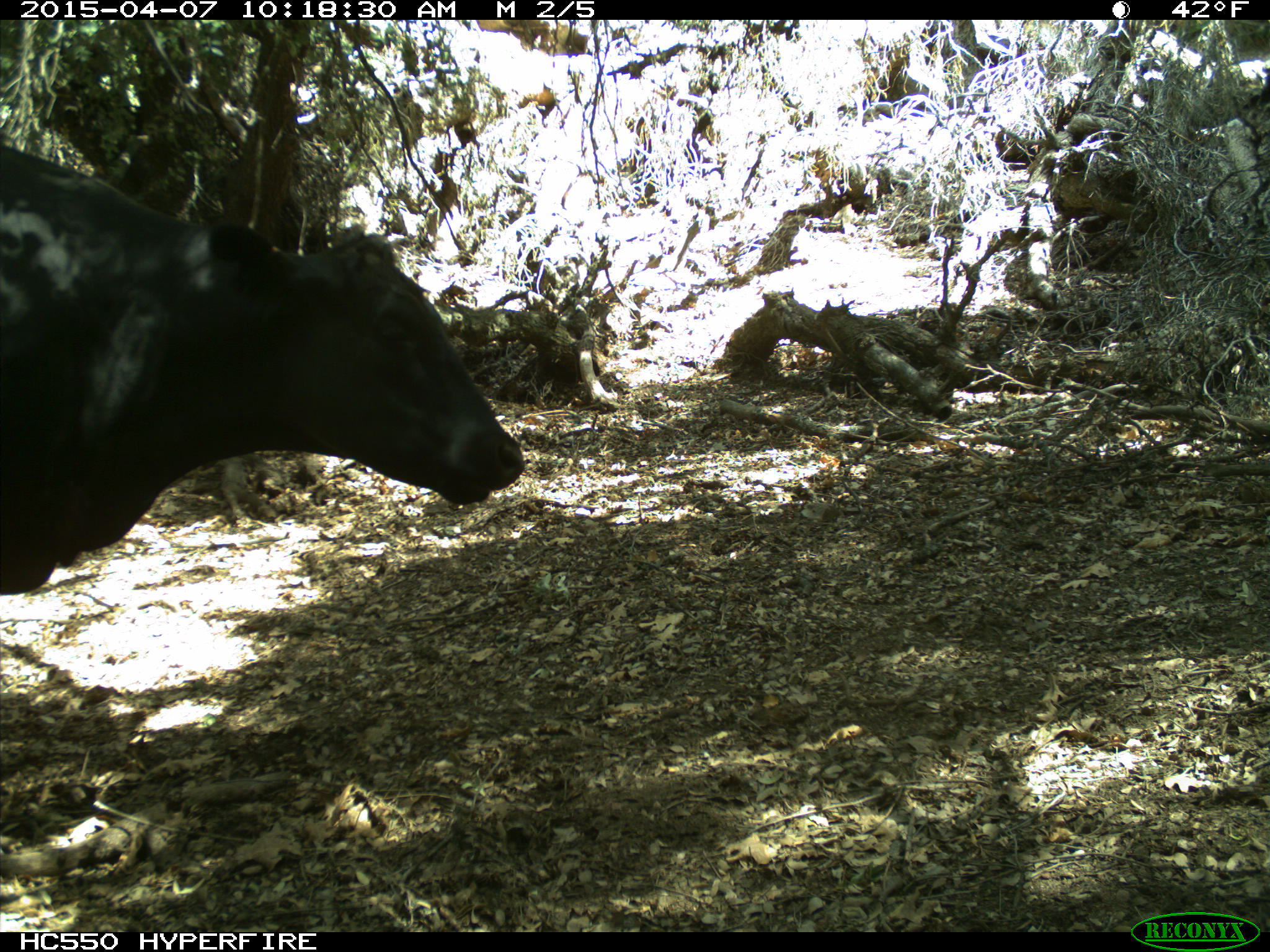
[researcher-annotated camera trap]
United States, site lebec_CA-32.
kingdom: Animalia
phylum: Chordata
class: Mammalia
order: Artiodactyla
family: Bovidae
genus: Bos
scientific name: Bos taurus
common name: domestic cow